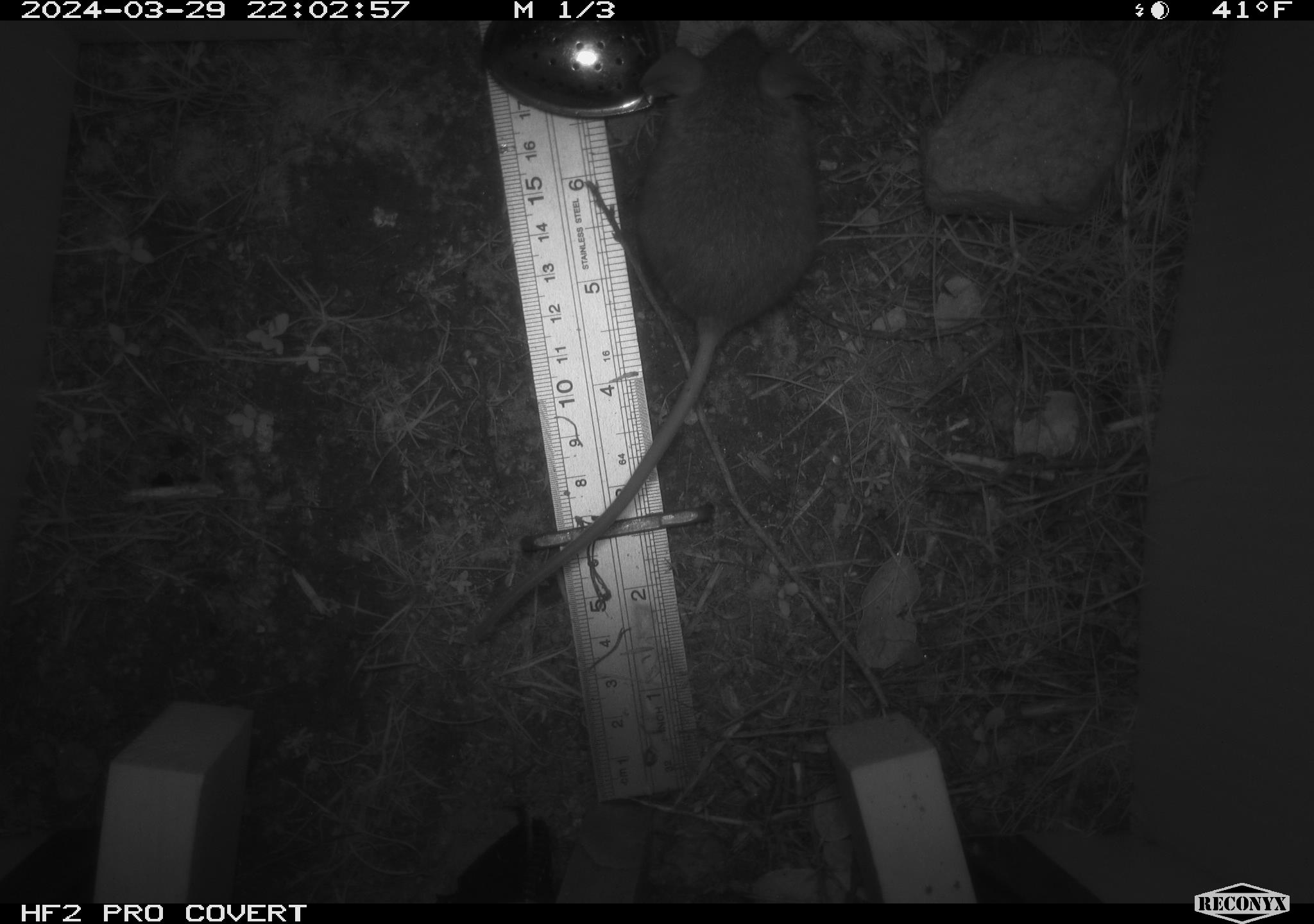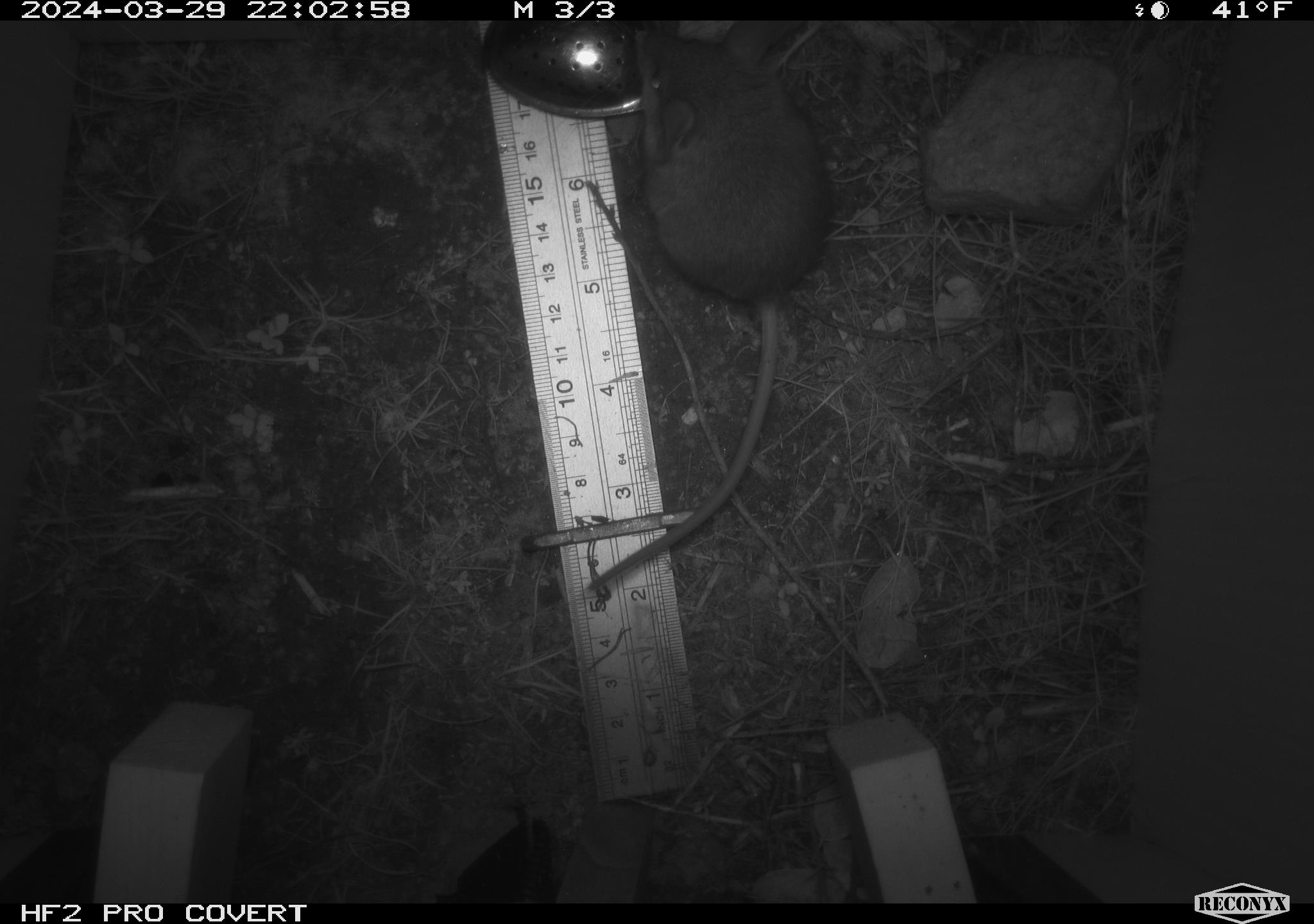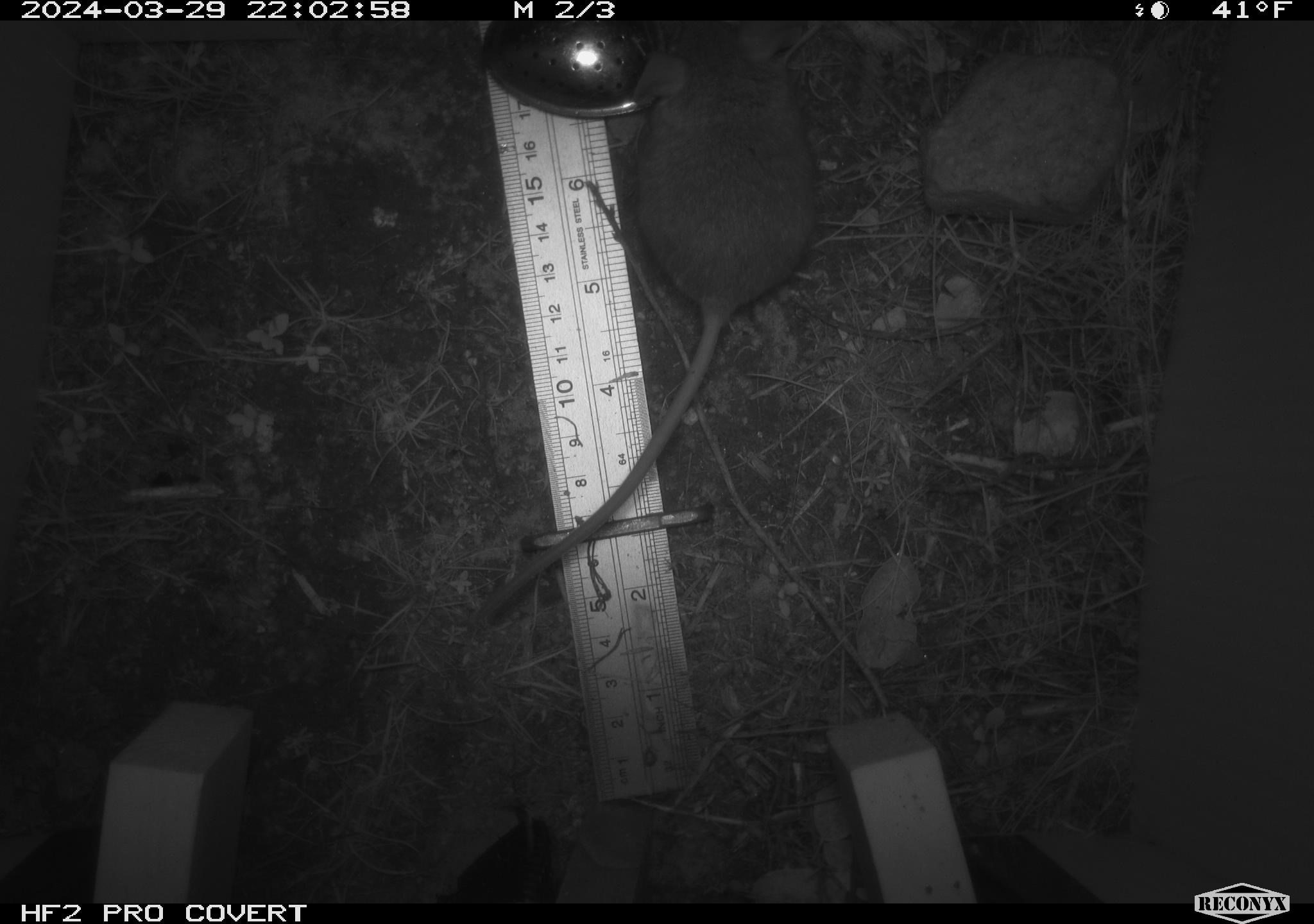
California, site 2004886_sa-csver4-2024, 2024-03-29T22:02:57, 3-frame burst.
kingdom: Animalia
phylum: Chordata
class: Mammalia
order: Rodentia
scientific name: Rodentia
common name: mouse species